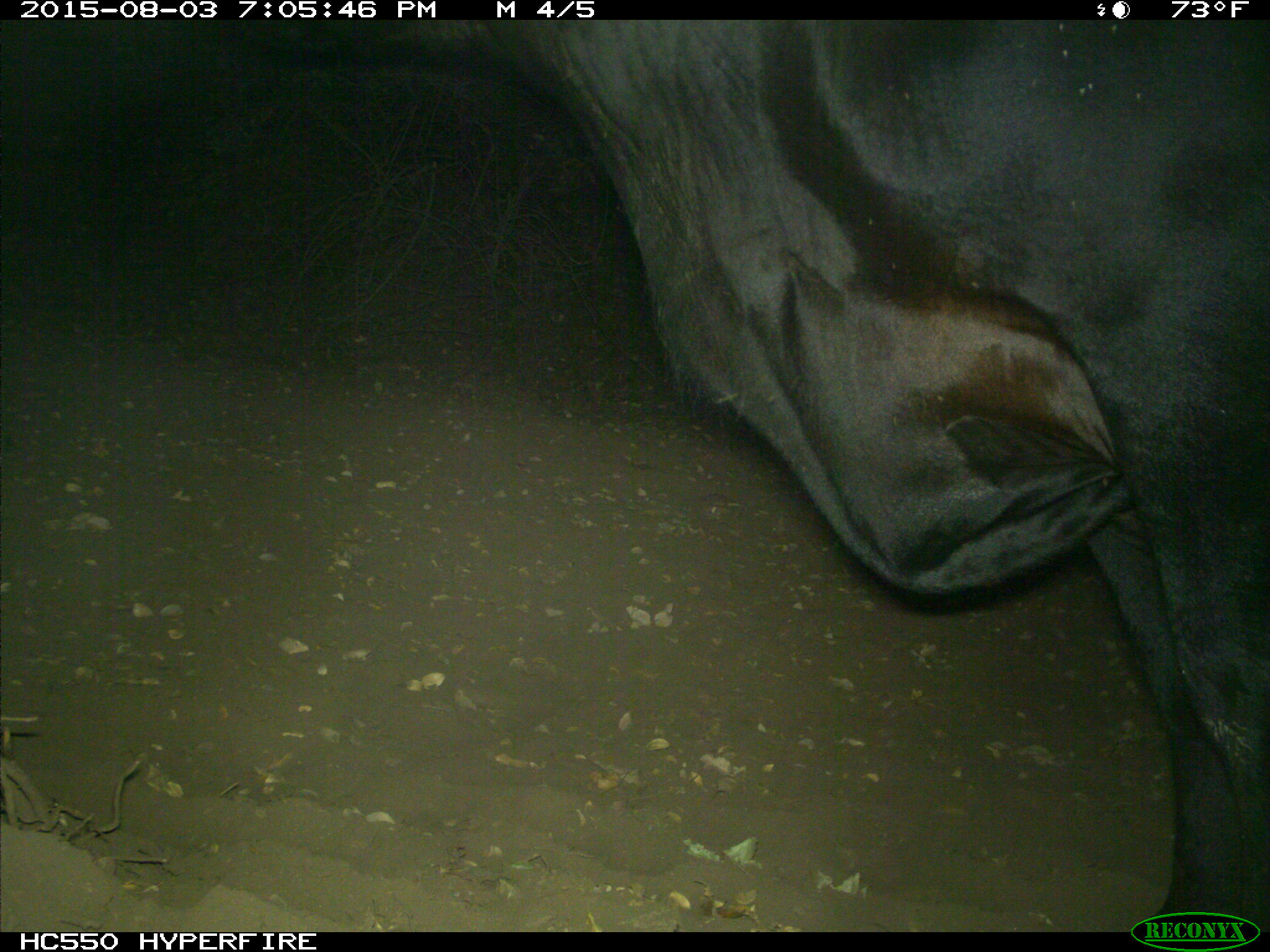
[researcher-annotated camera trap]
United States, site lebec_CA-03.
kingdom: Animalia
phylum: Chordata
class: Mammalia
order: Artiodactyla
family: Bovidae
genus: Bos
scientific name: Bos taurus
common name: domestic cow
Bos taurus (domestic cow).